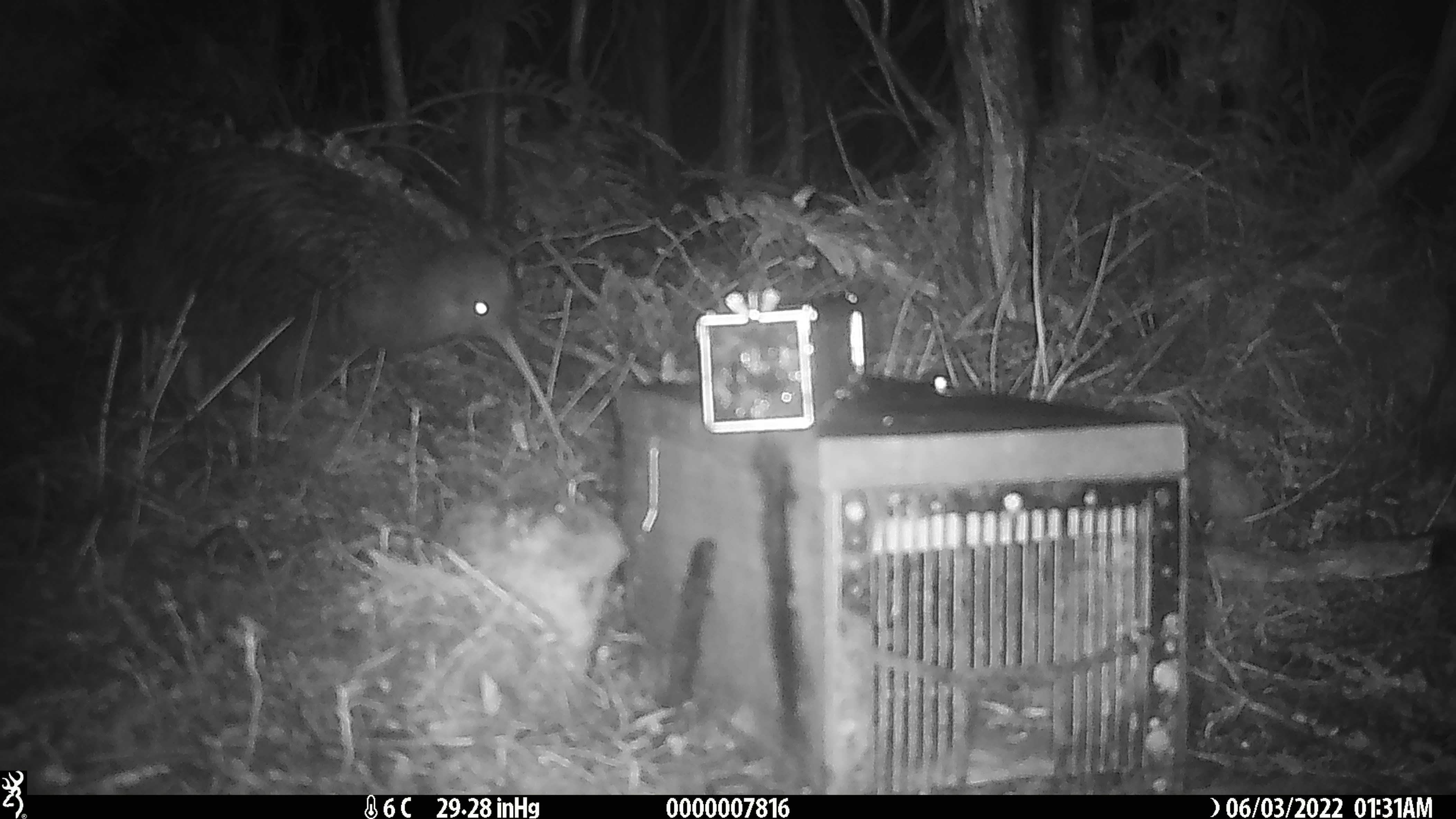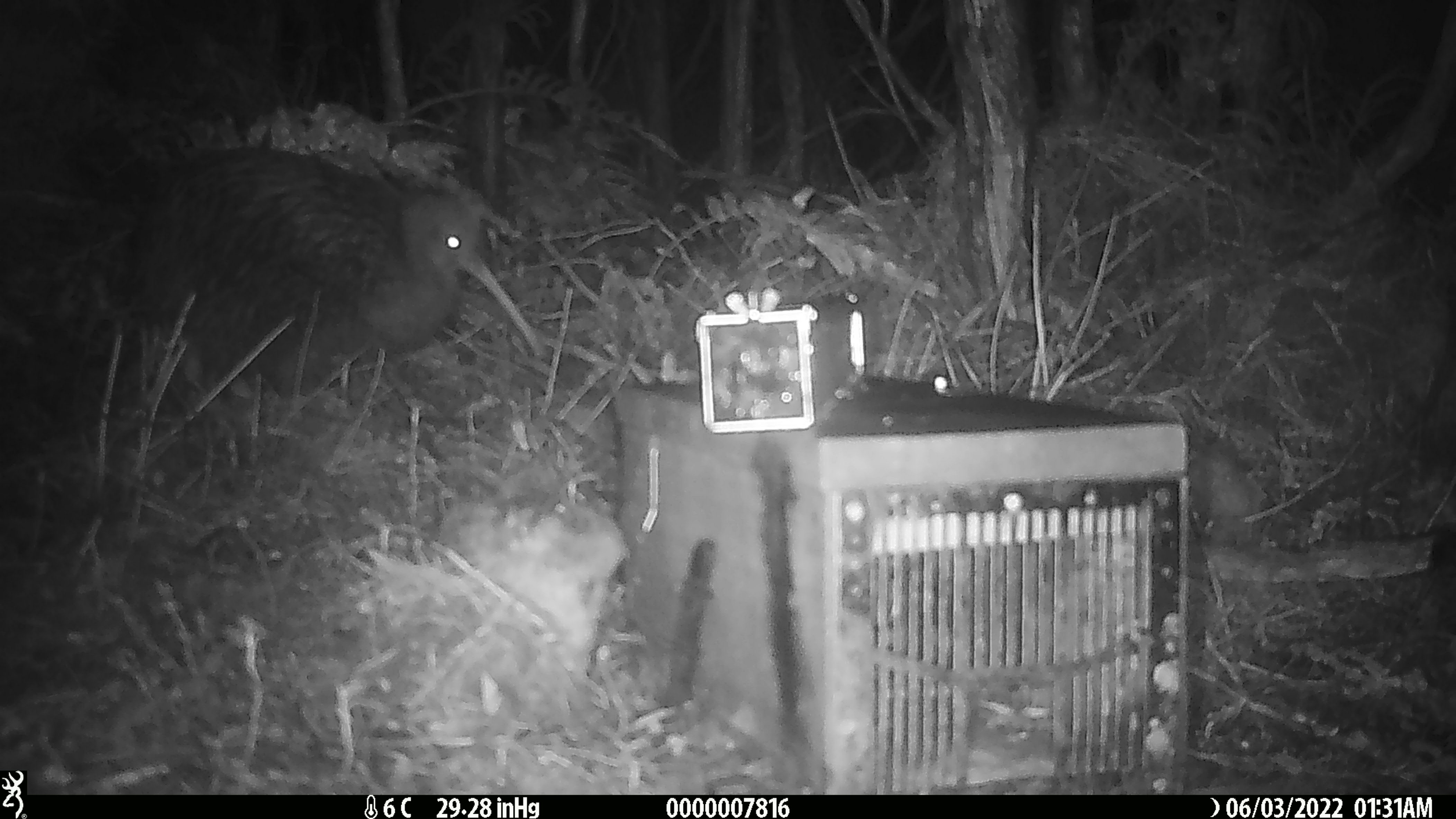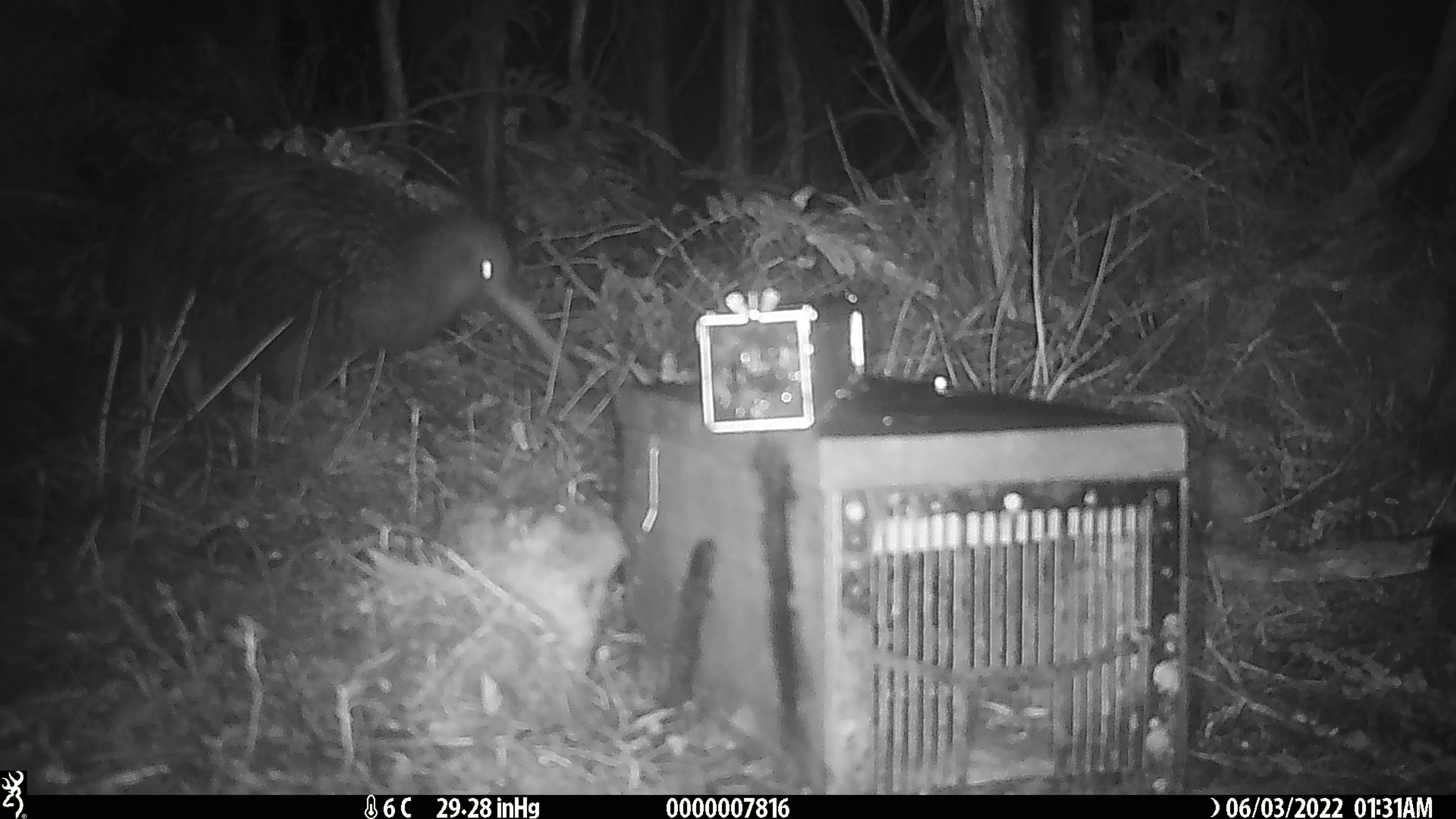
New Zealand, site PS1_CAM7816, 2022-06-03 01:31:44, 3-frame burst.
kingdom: Animalia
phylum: Chordata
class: Aves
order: Apterygiformes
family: Apterygidae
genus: Apteryx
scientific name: Apteryx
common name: kiwi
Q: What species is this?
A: Kiwi (Apteryx).